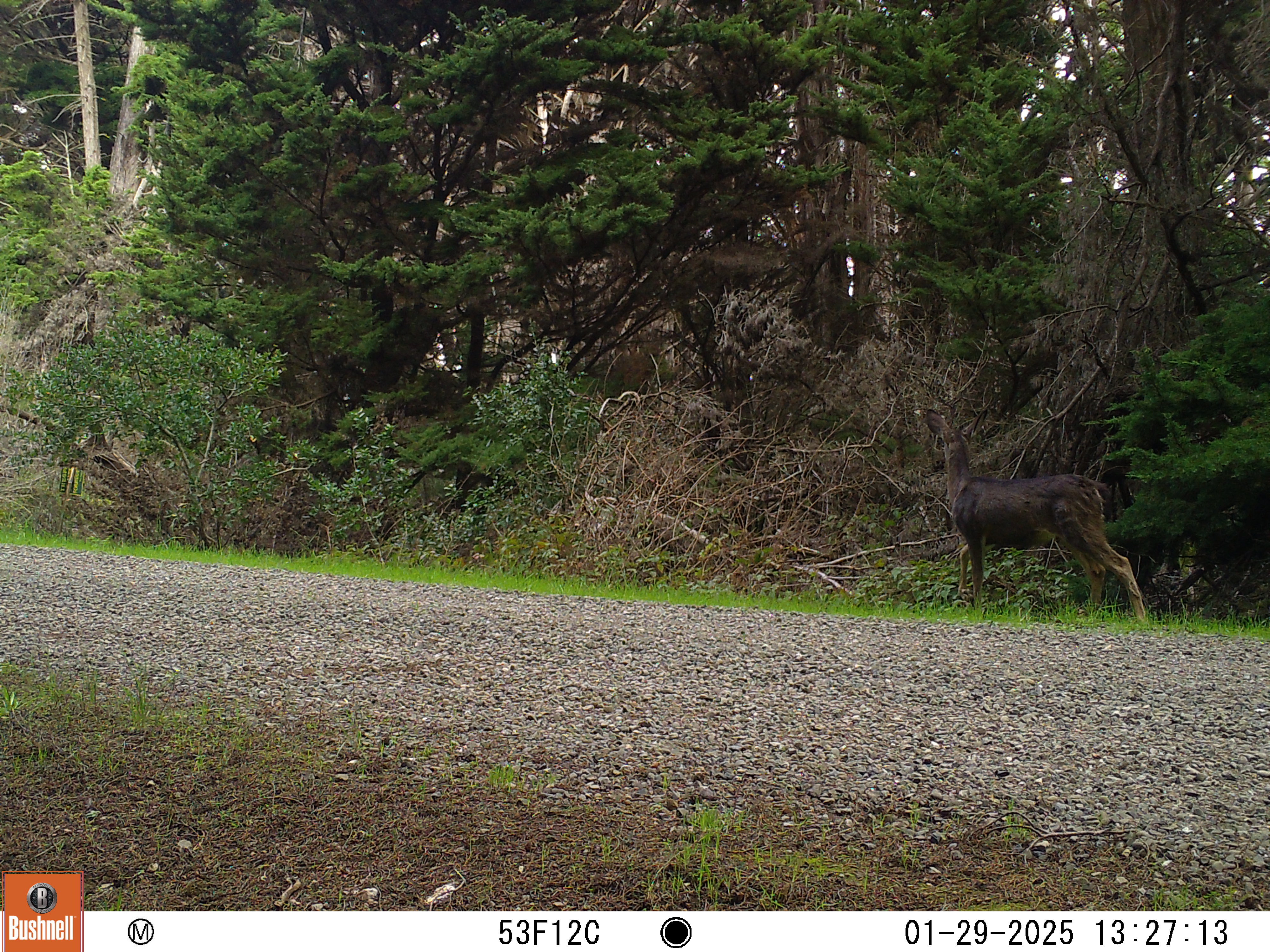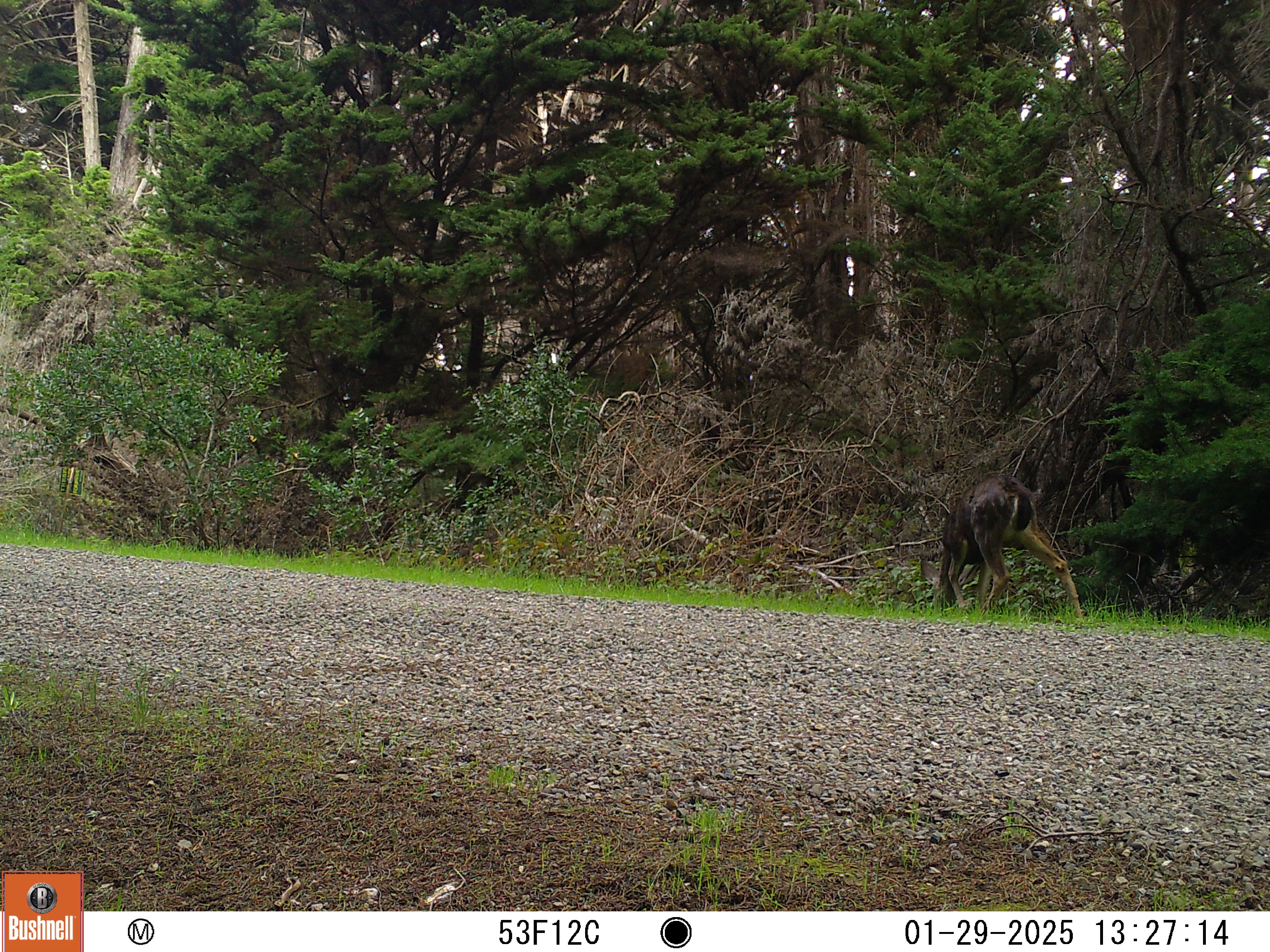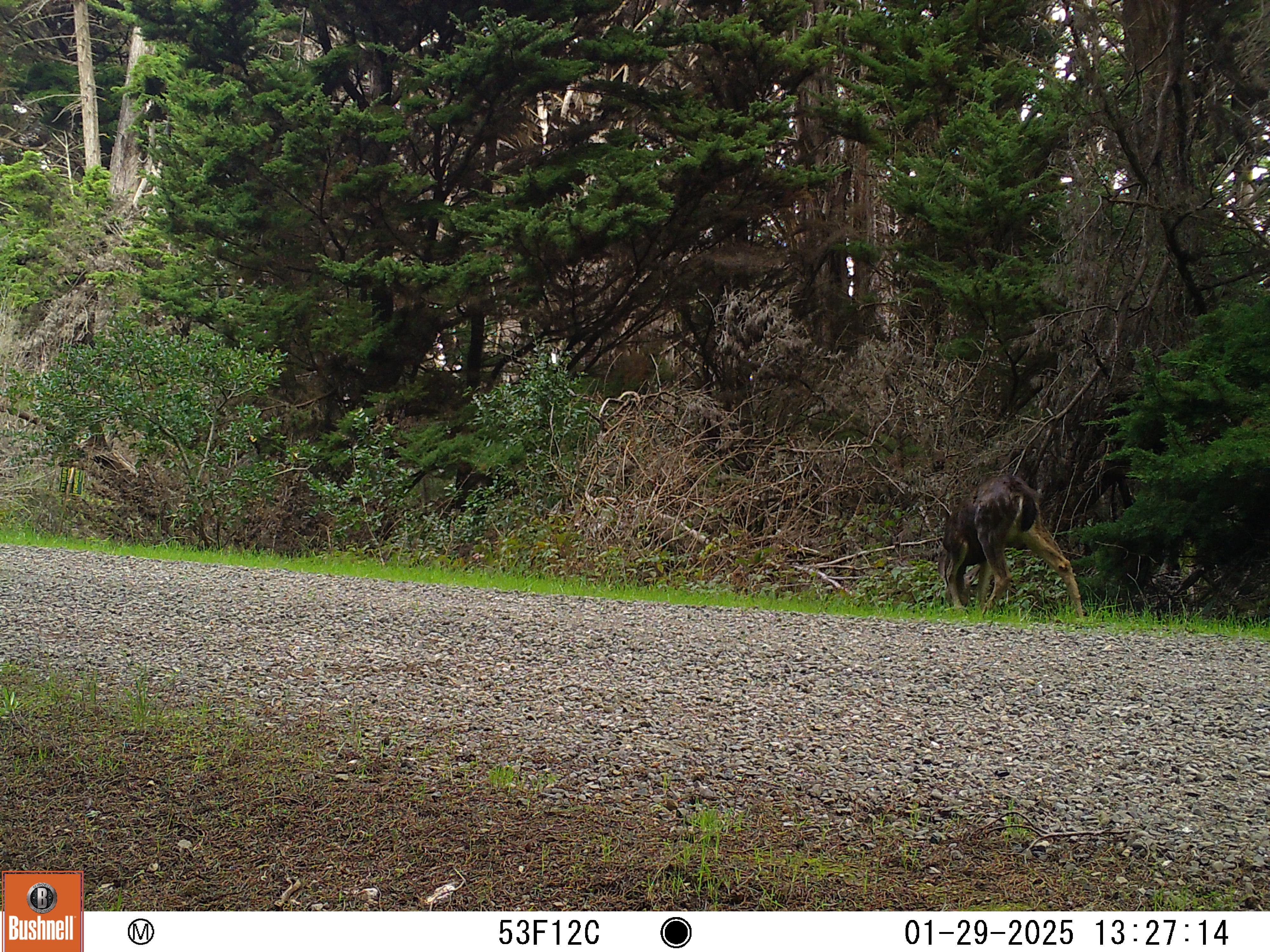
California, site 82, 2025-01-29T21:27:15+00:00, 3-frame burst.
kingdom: Animalia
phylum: Chordata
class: Mammalia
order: Artiodactyla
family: Cervidae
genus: Odocoileus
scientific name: Odocoileus hemionus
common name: mule deer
Mule deer (Odocoileus hemionus).